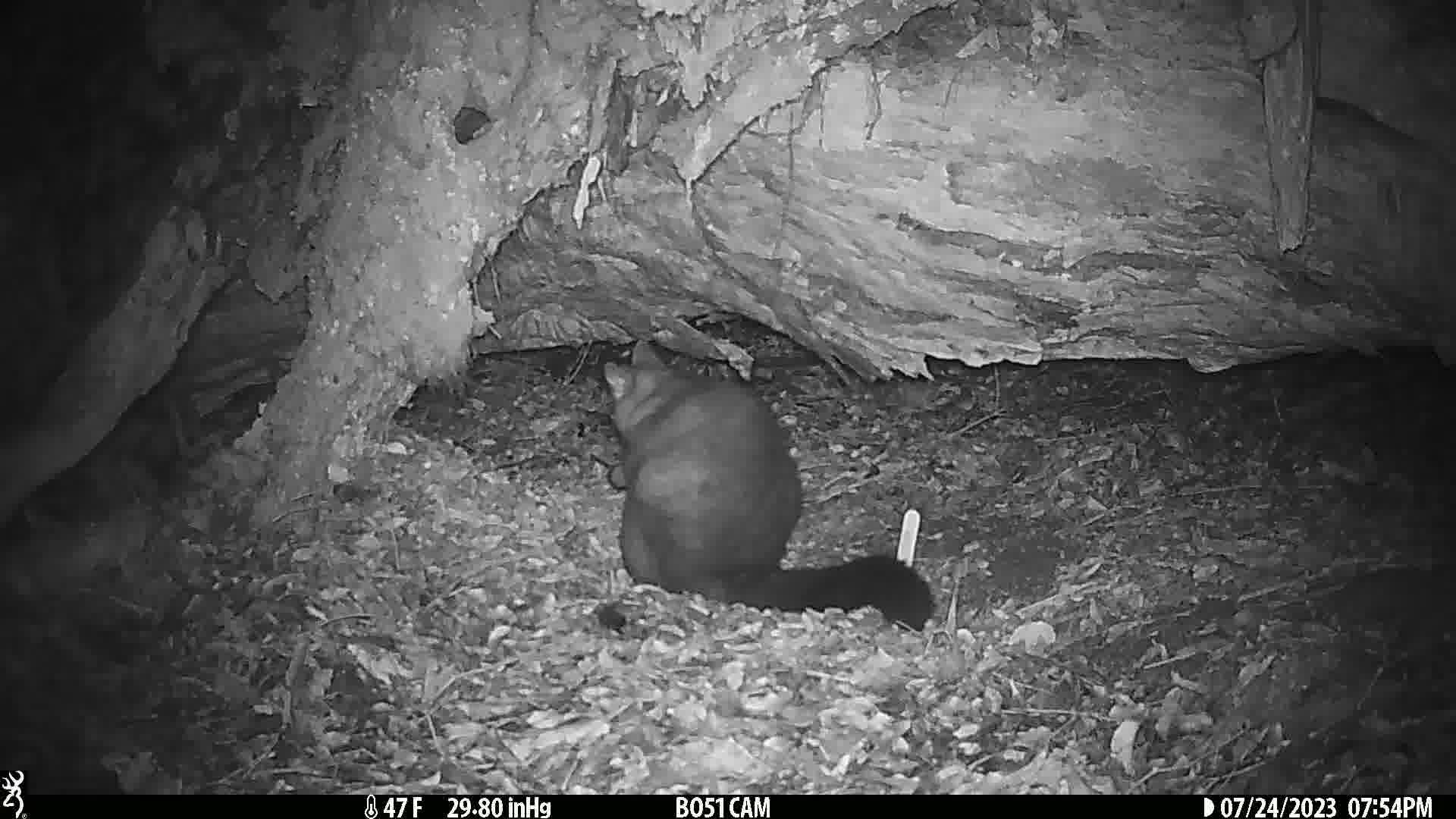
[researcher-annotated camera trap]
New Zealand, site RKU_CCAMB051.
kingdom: Animalia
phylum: Chordata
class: Mammalia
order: Diprotodontia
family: Phalangeridae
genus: Trichosurus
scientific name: Trichosurus vulpecula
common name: common brushtail possum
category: possum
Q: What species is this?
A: Possum (common brushtail possum) (Trichosurus vulpecula).